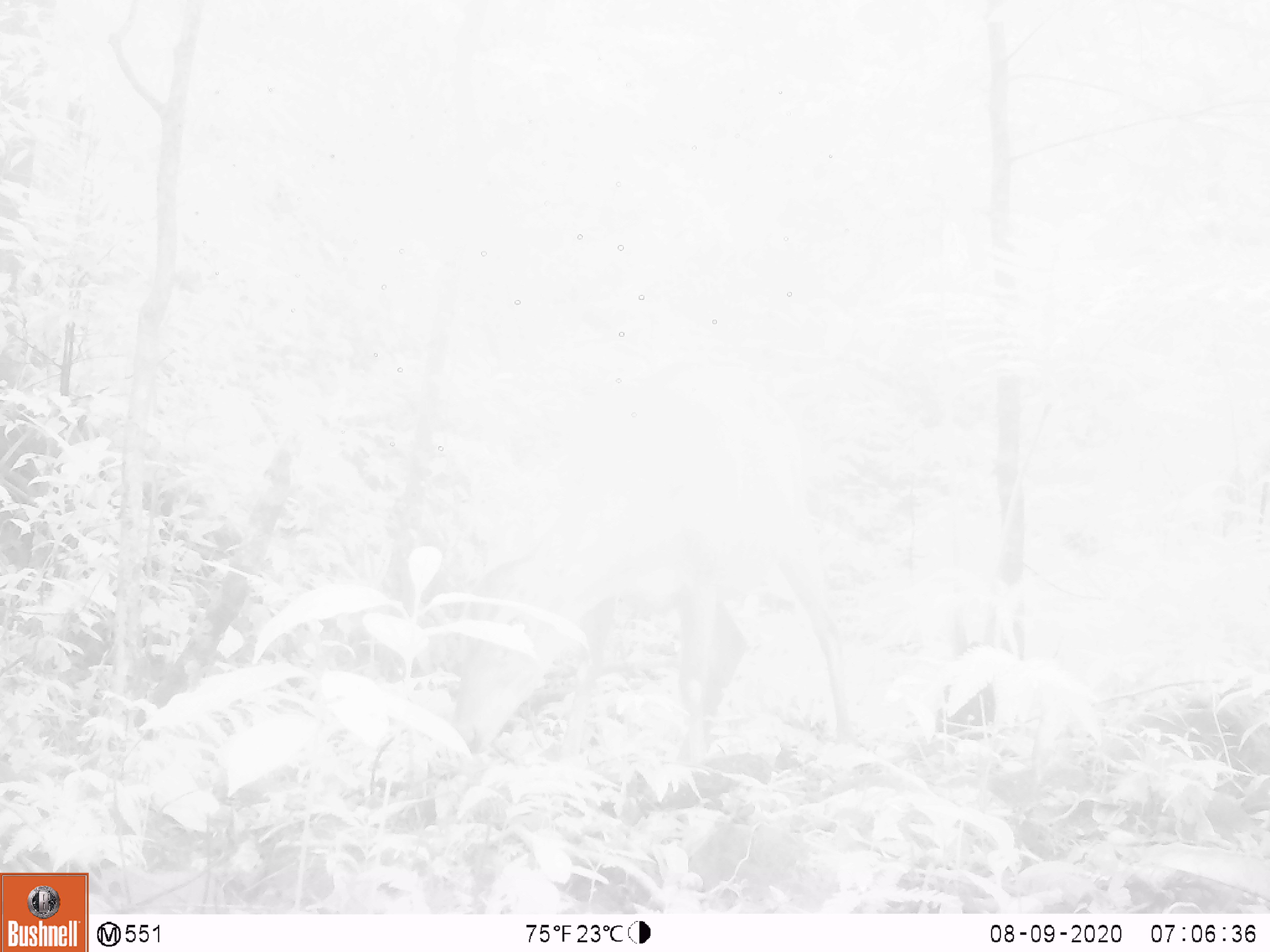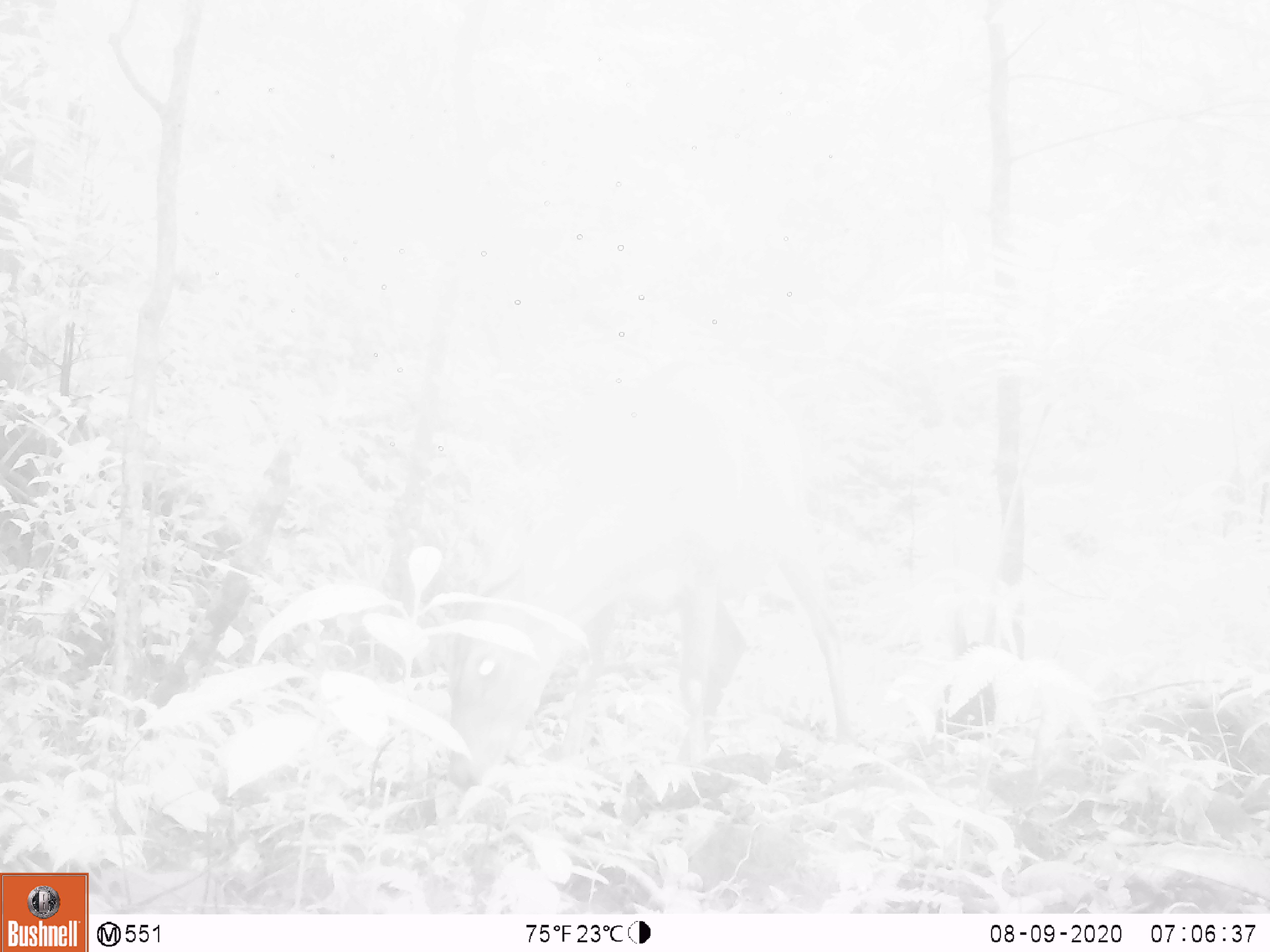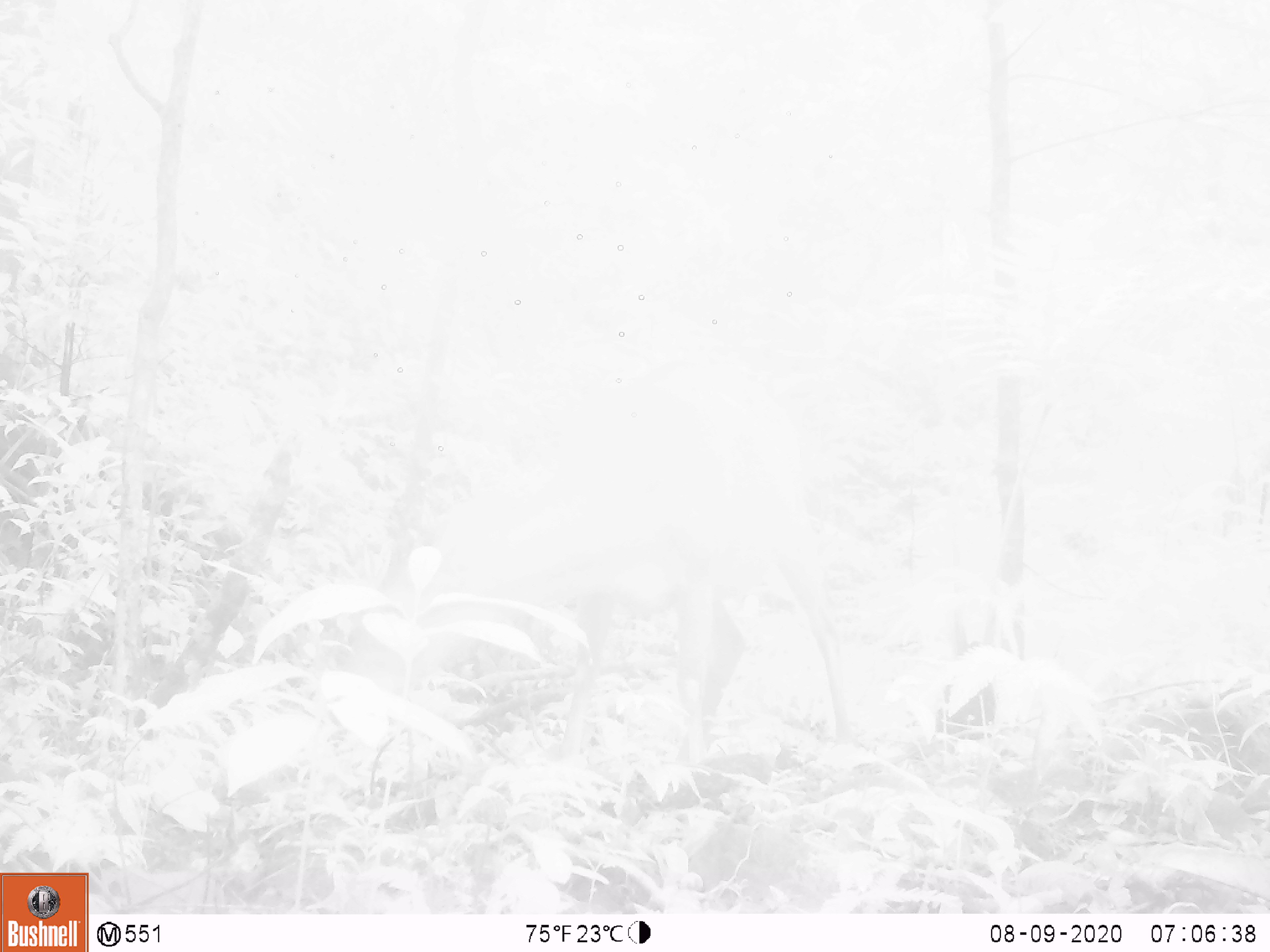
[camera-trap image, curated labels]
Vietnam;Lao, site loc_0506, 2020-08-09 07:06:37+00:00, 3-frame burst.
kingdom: Animalia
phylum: Chordata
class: Mammalia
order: Artiodactyla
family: Cervidae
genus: Muntiacus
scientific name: Muntiacus vuquangensis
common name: large-antlered muntjac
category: large antlered muntjac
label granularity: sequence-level